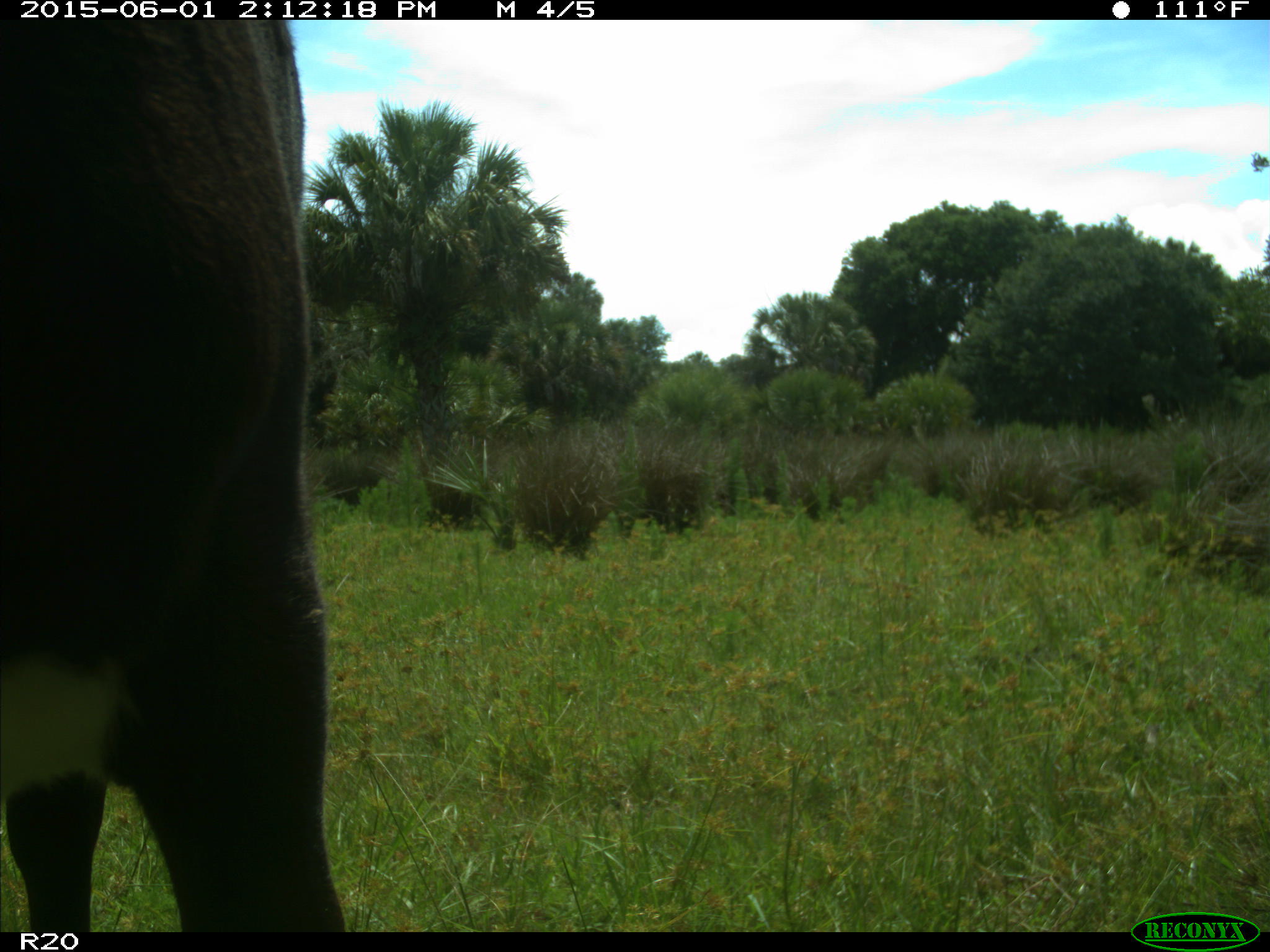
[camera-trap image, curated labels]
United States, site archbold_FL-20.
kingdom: Animalia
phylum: Chordata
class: Mammalia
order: Artiodactyla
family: Bovidae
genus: Bos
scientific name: Bos taurus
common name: domestic cow